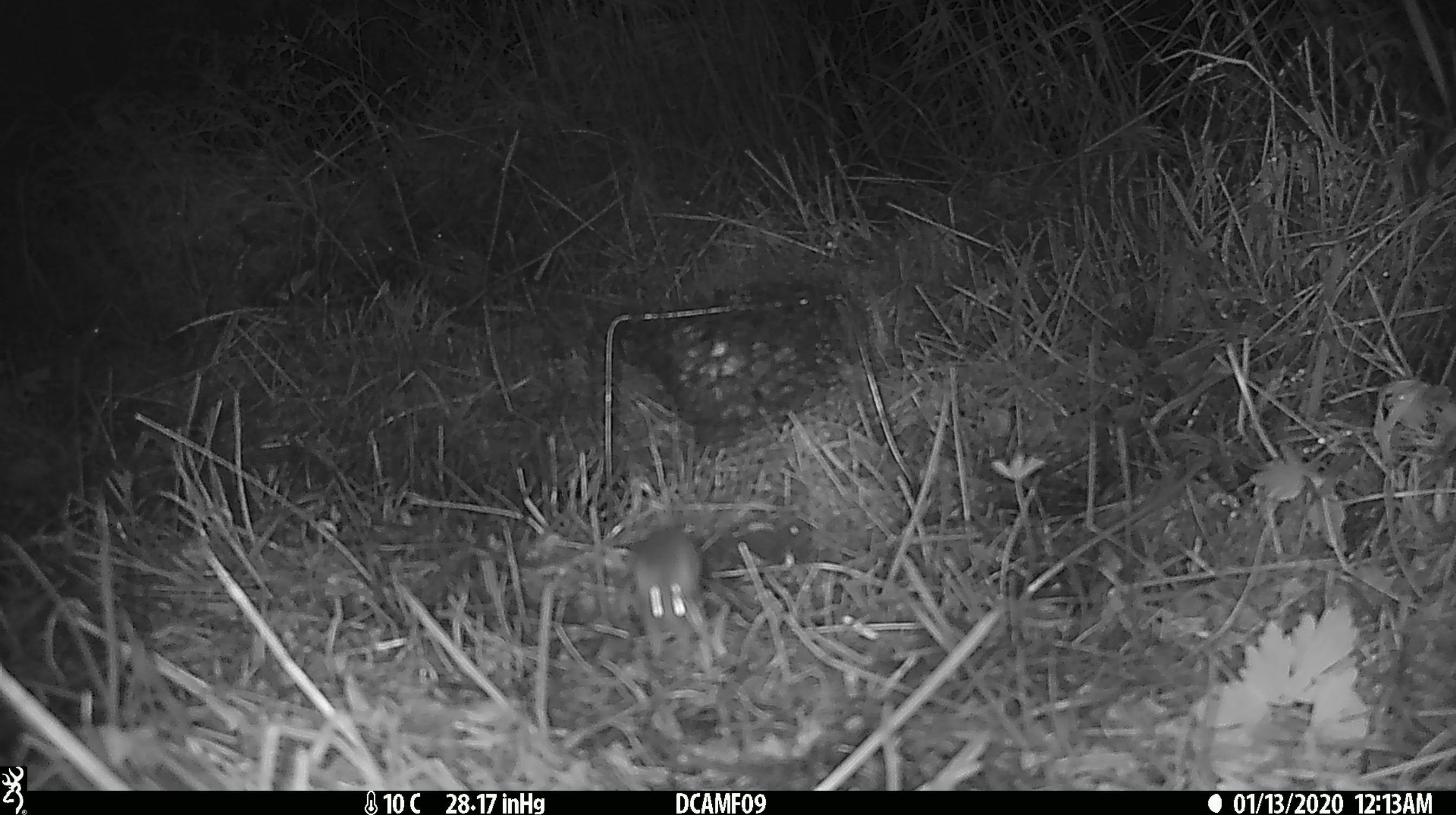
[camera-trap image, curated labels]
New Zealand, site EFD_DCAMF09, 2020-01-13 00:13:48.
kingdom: Animalia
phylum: Chordata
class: Mammalia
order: Rodentia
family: Muridae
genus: Mus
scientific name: Mus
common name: mouse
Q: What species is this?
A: Mouse (Mus).